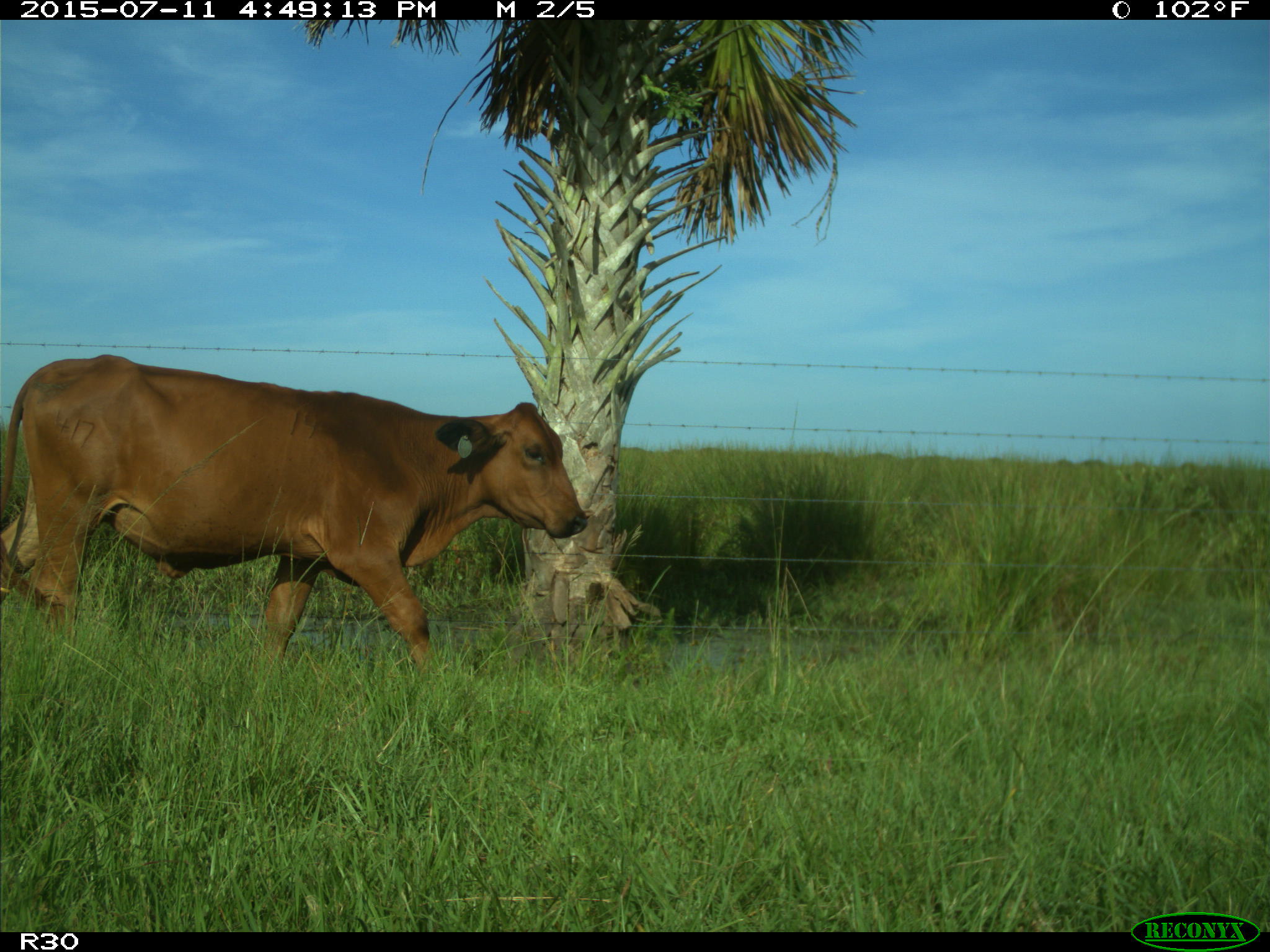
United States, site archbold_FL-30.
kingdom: Animalia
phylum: Chordata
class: Mammalia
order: Artiodactyla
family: Bovidae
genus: Bos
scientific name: Bos taurus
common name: domestic cow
Bos taurus (domestic cow).